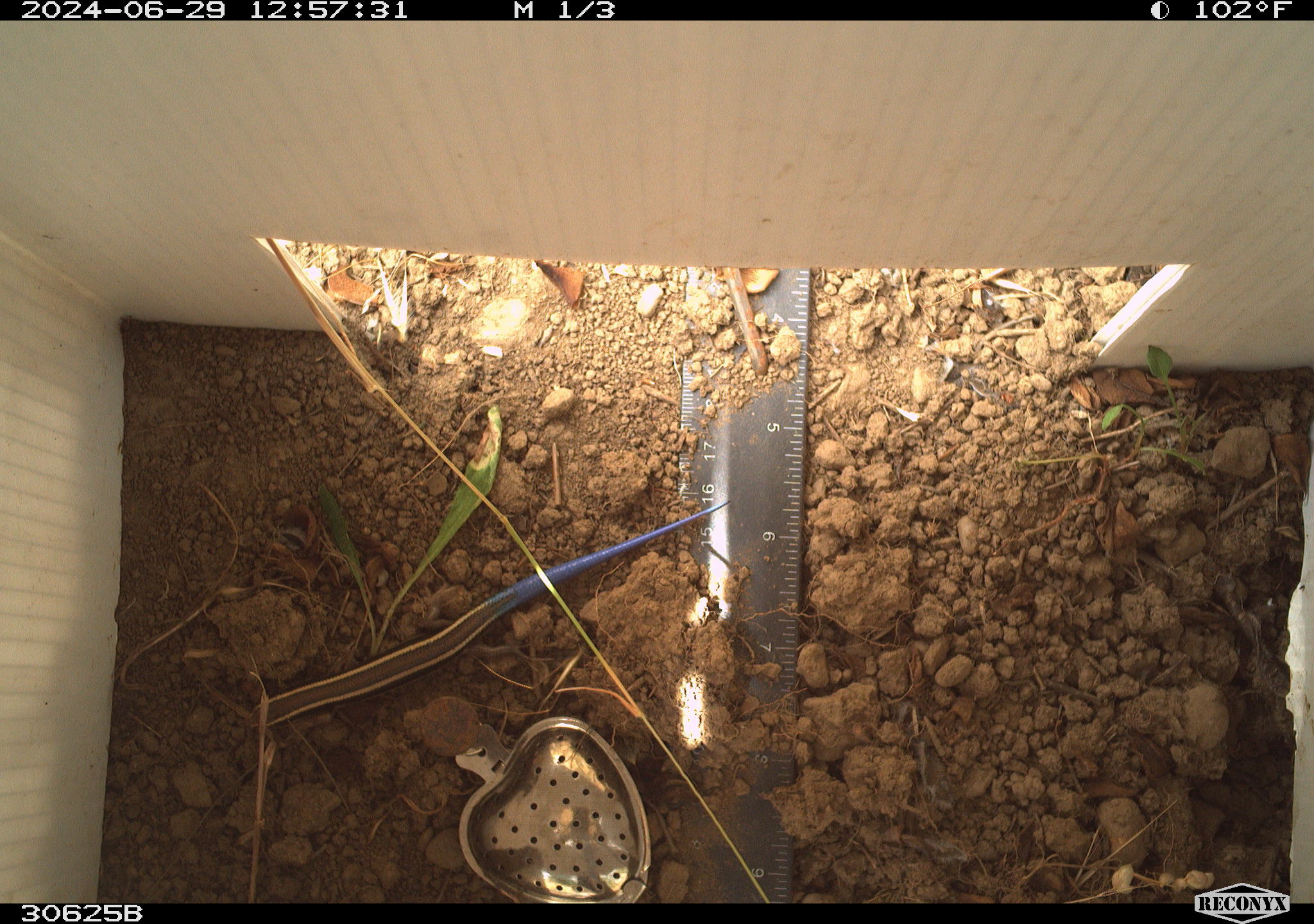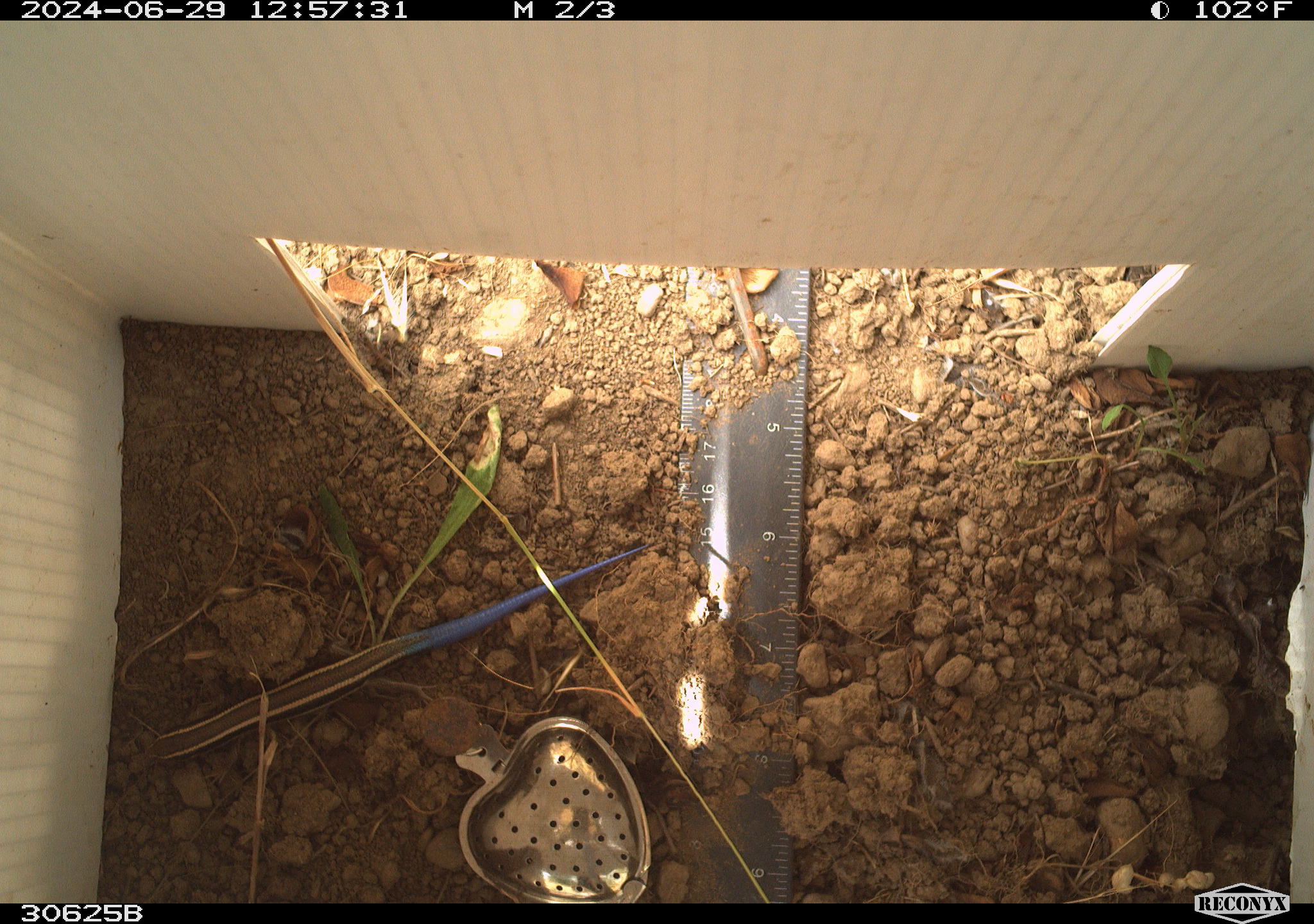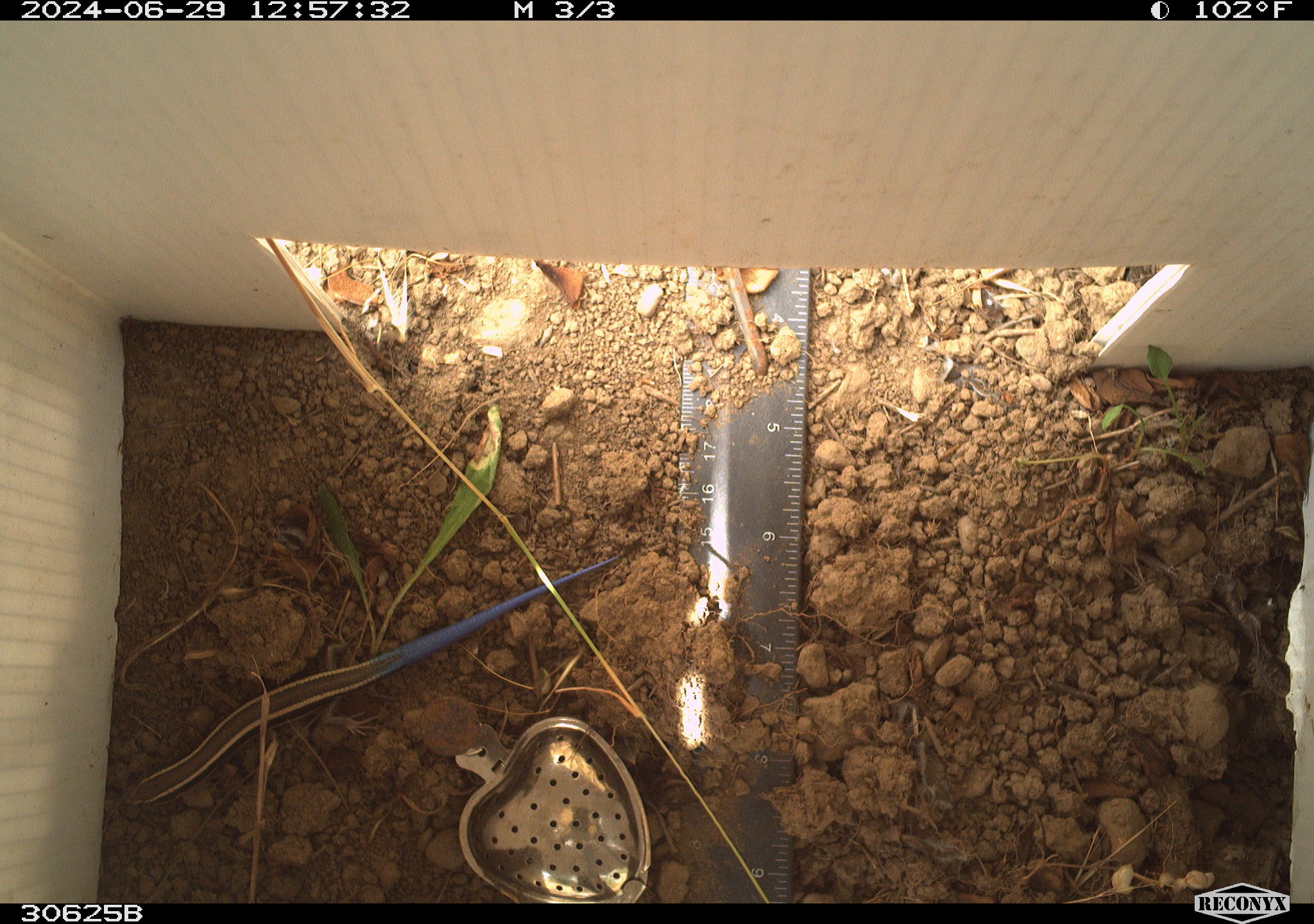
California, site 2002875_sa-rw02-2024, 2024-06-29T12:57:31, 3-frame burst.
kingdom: Animalia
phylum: Chordata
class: Reptilia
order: Squamata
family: Scincidae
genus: Plestiodon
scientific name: Plestiodon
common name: blue-tailed skinks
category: plestiodon species